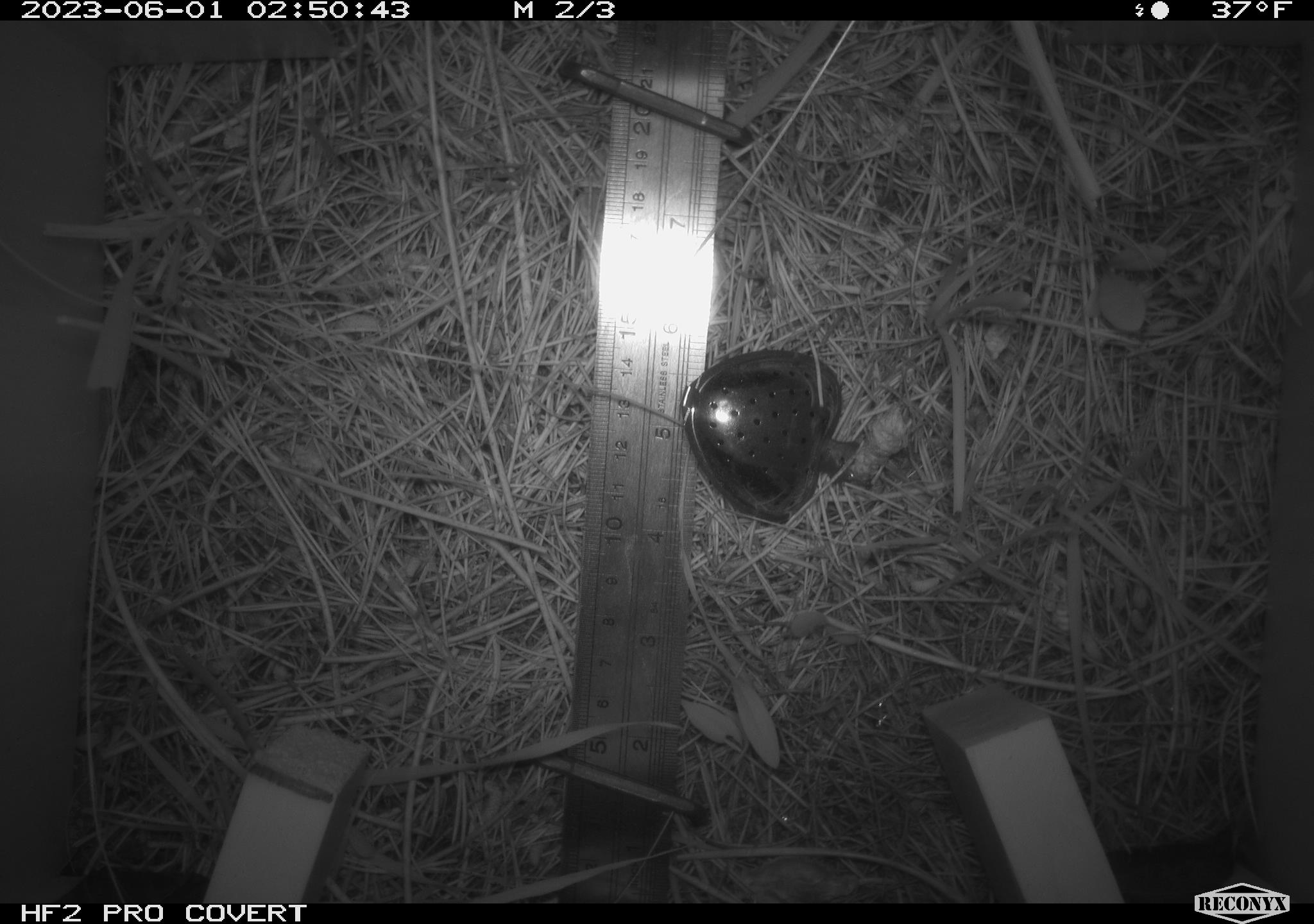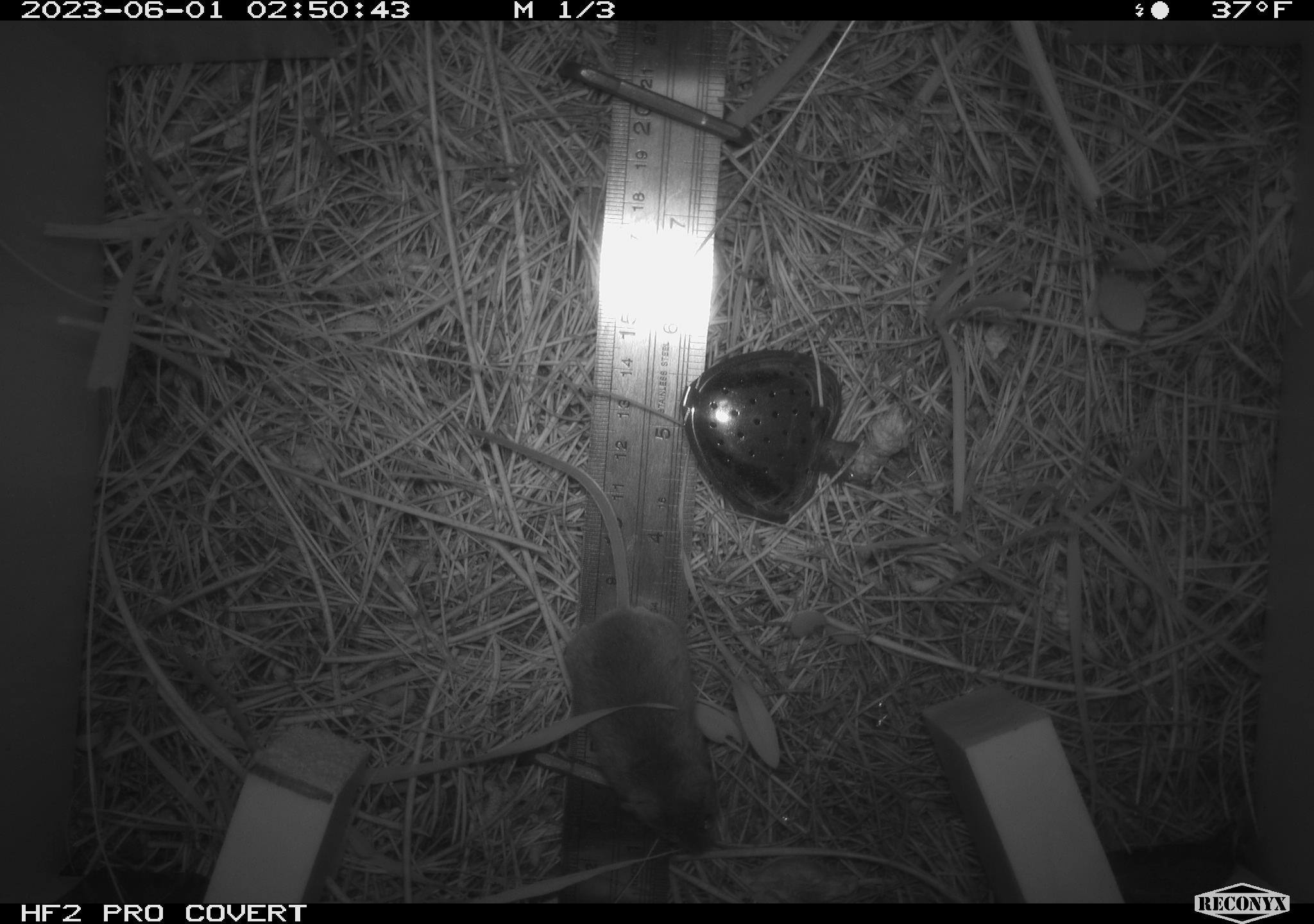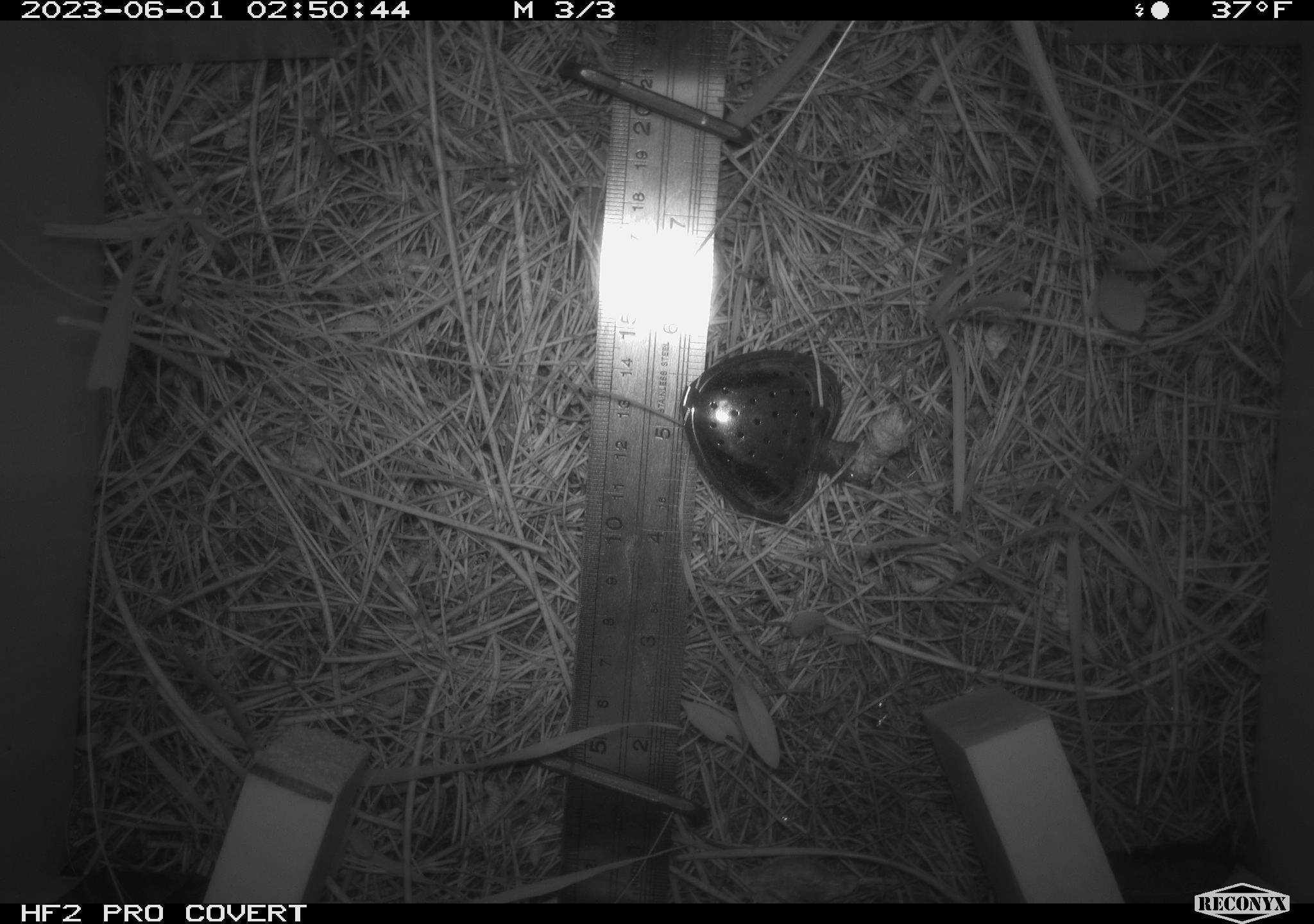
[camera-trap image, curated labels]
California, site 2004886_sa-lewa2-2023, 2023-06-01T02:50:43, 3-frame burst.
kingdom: Animalia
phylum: Chordata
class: Mammalia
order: Rodentia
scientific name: Rodentia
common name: rodent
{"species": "rodent (Rodentia)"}